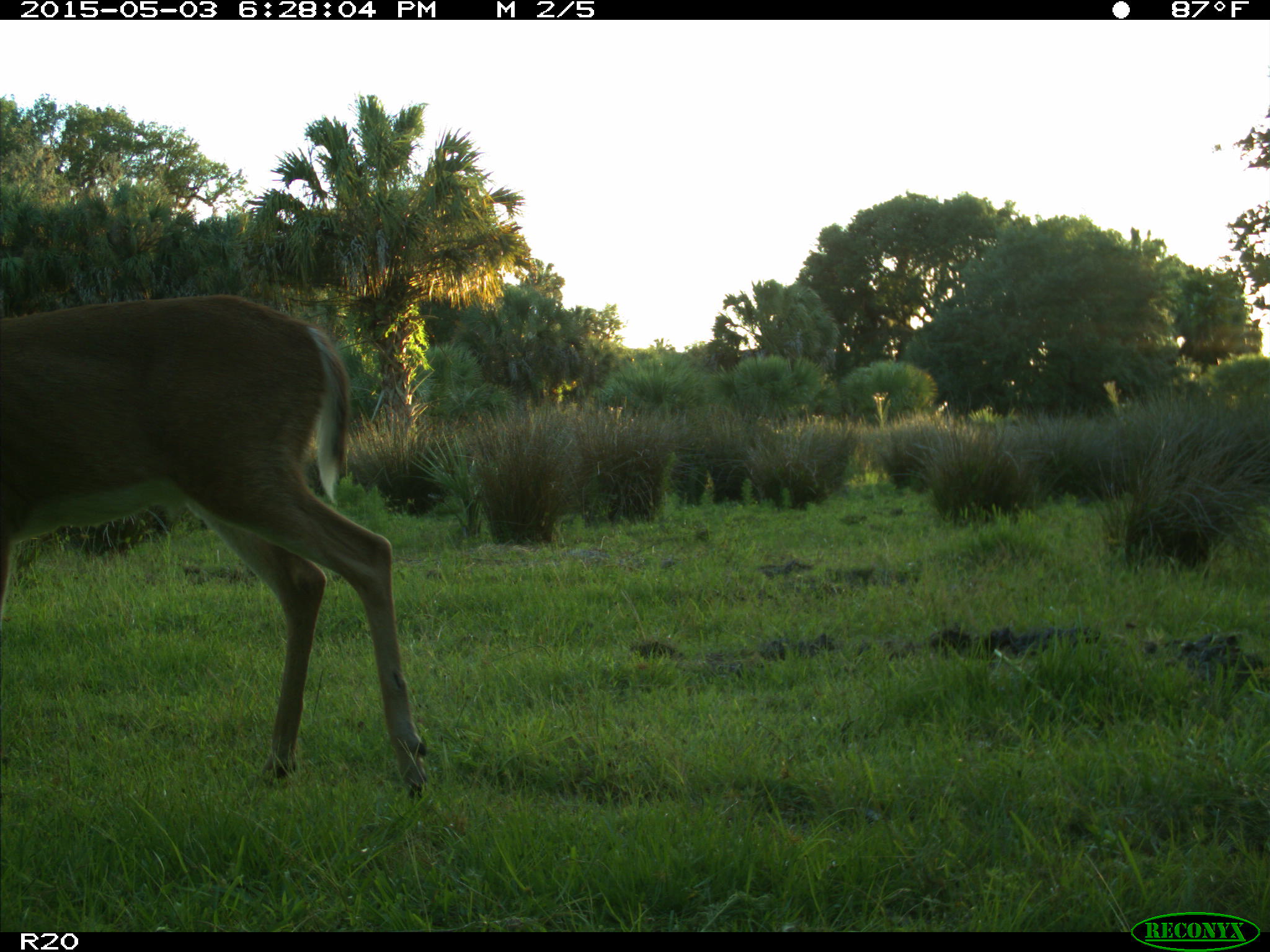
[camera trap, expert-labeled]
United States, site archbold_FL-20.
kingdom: Animalia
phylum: Chordata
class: Mammalia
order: Artiodactyla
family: Cervidae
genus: Odocoileus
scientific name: Odocoileus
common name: deer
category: unidentified deer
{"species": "unidentified deer (deer) (Odocoileus)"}